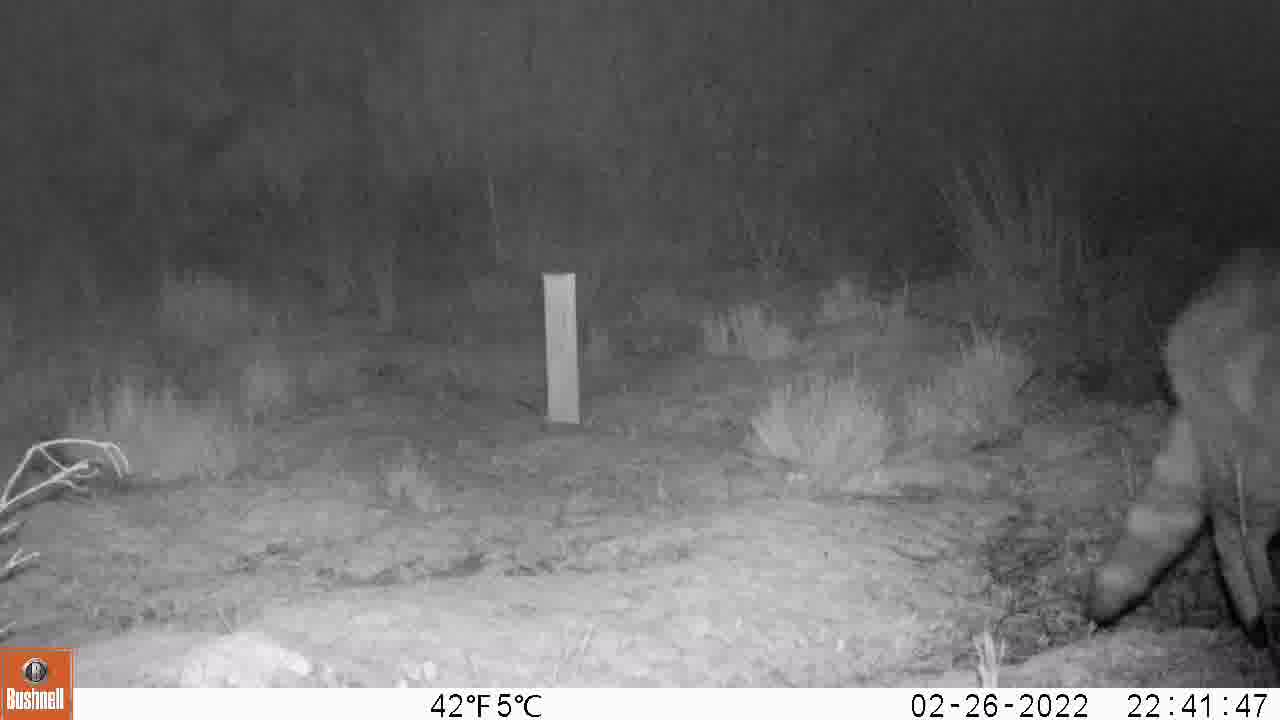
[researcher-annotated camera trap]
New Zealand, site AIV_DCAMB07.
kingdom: Animalia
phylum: Chordata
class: Mammalia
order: Carnivora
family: Felidae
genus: Felis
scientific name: Felis catus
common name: domestic cat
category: cat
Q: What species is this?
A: Cat (domestic cat) (Felis catus).